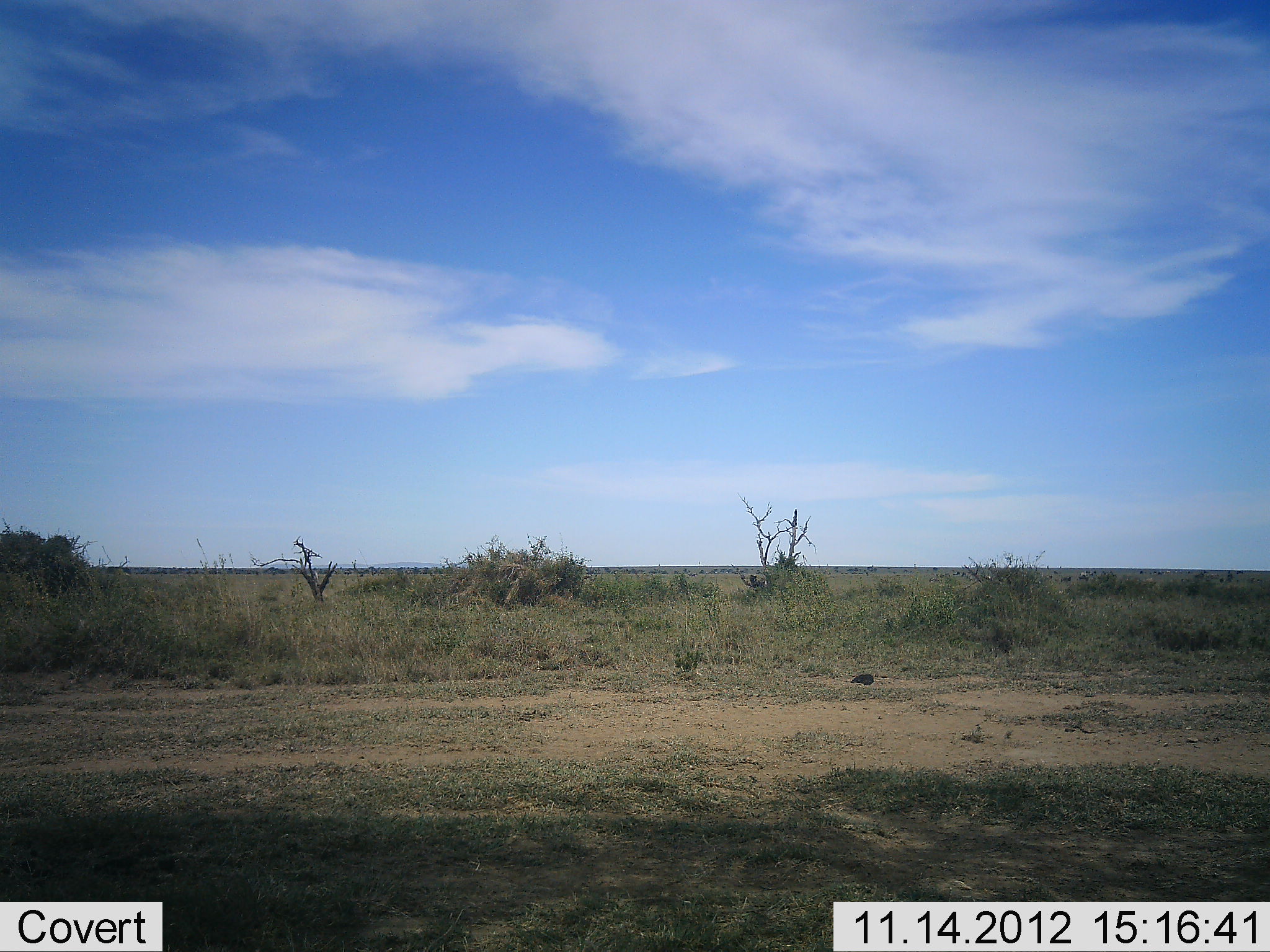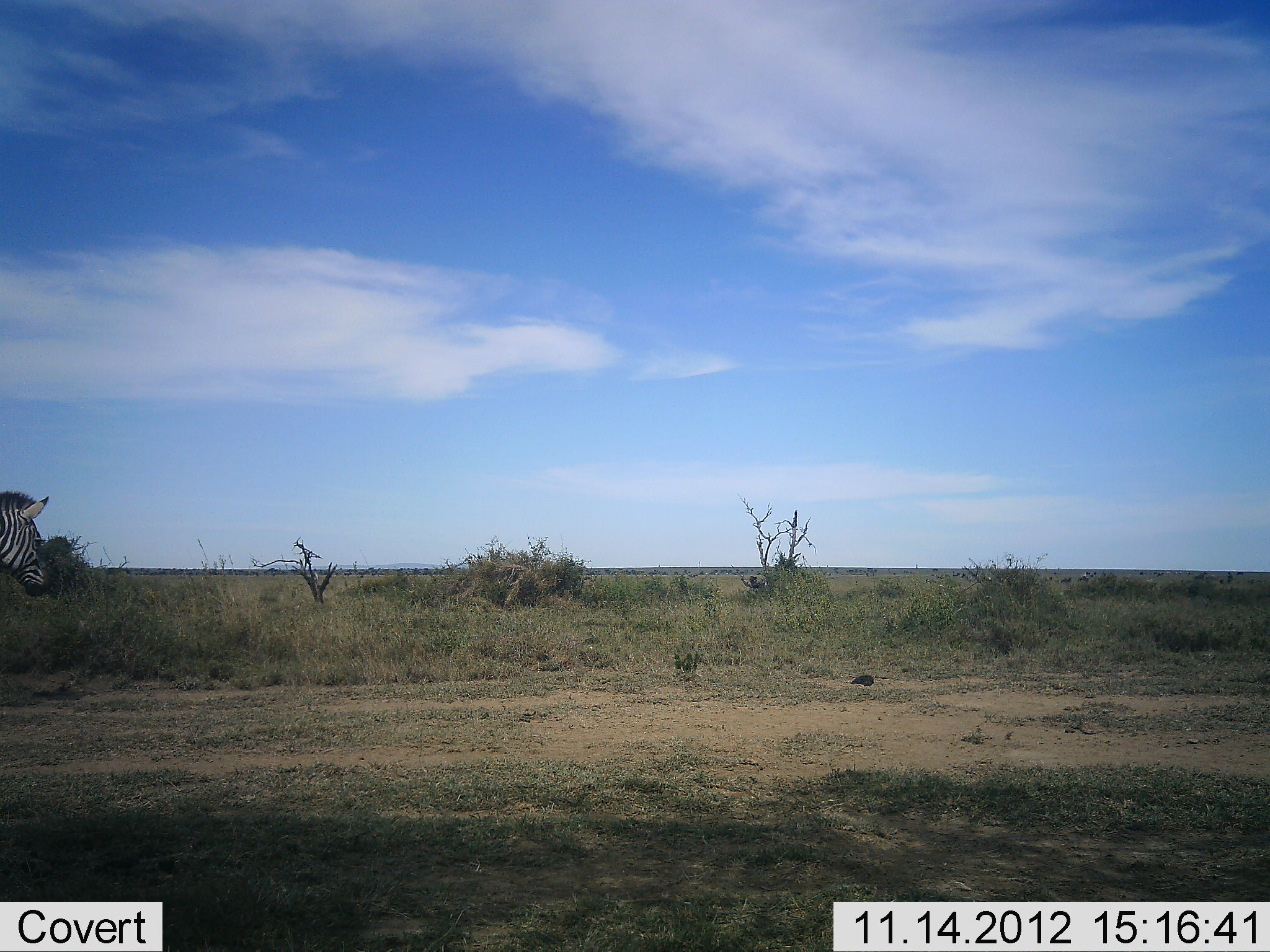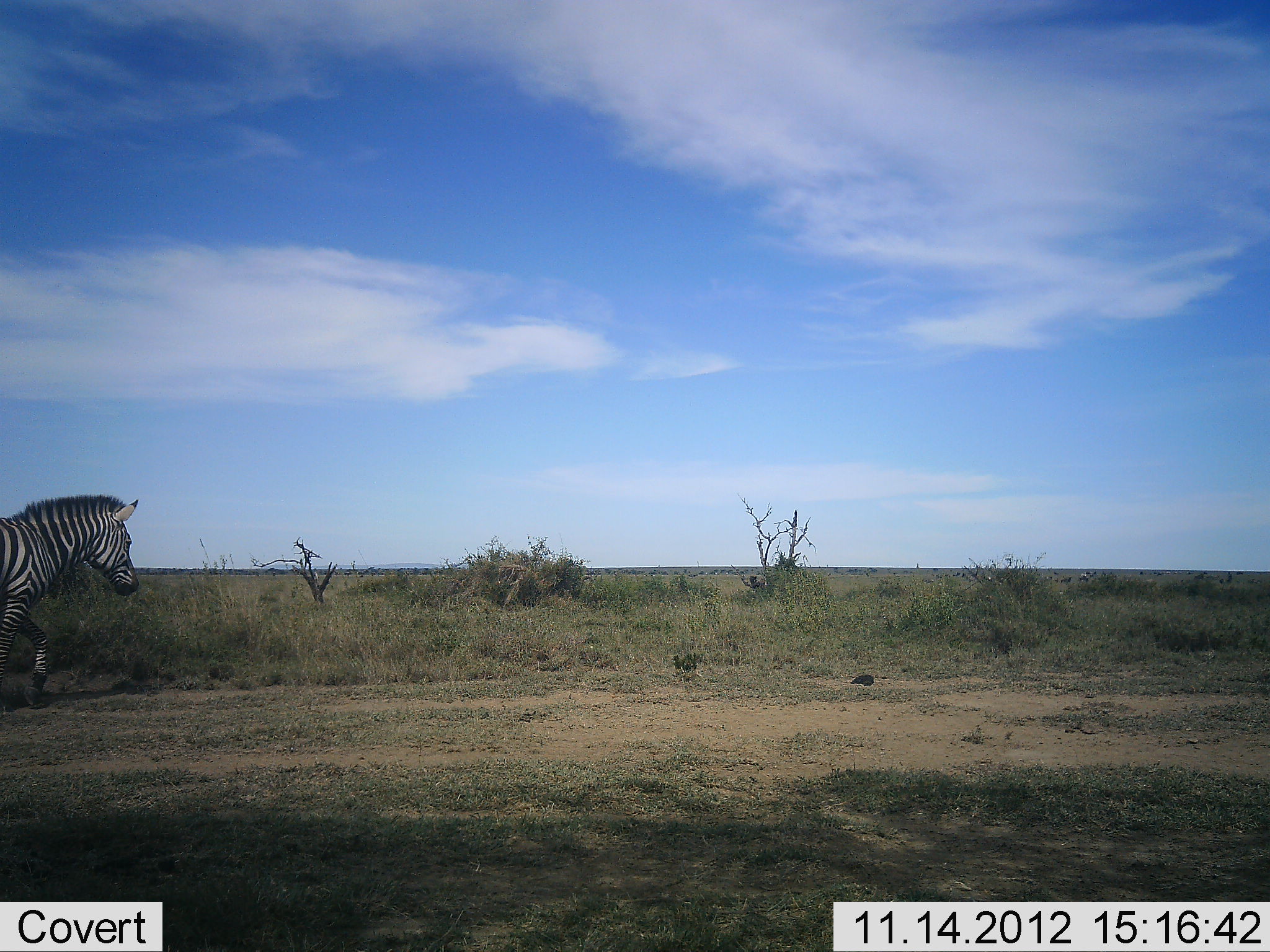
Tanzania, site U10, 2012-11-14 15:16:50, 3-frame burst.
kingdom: Animalia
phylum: Chordata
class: Mammalia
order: Perissodactyla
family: Equidae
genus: Equus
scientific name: Equus quagga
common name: plains zebra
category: zebra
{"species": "zebra (plains zebra) (Equus quagga)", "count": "1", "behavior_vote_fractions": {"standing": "0%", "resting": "0%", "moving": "100%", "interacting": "0%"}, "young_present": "0%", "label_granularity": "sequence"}